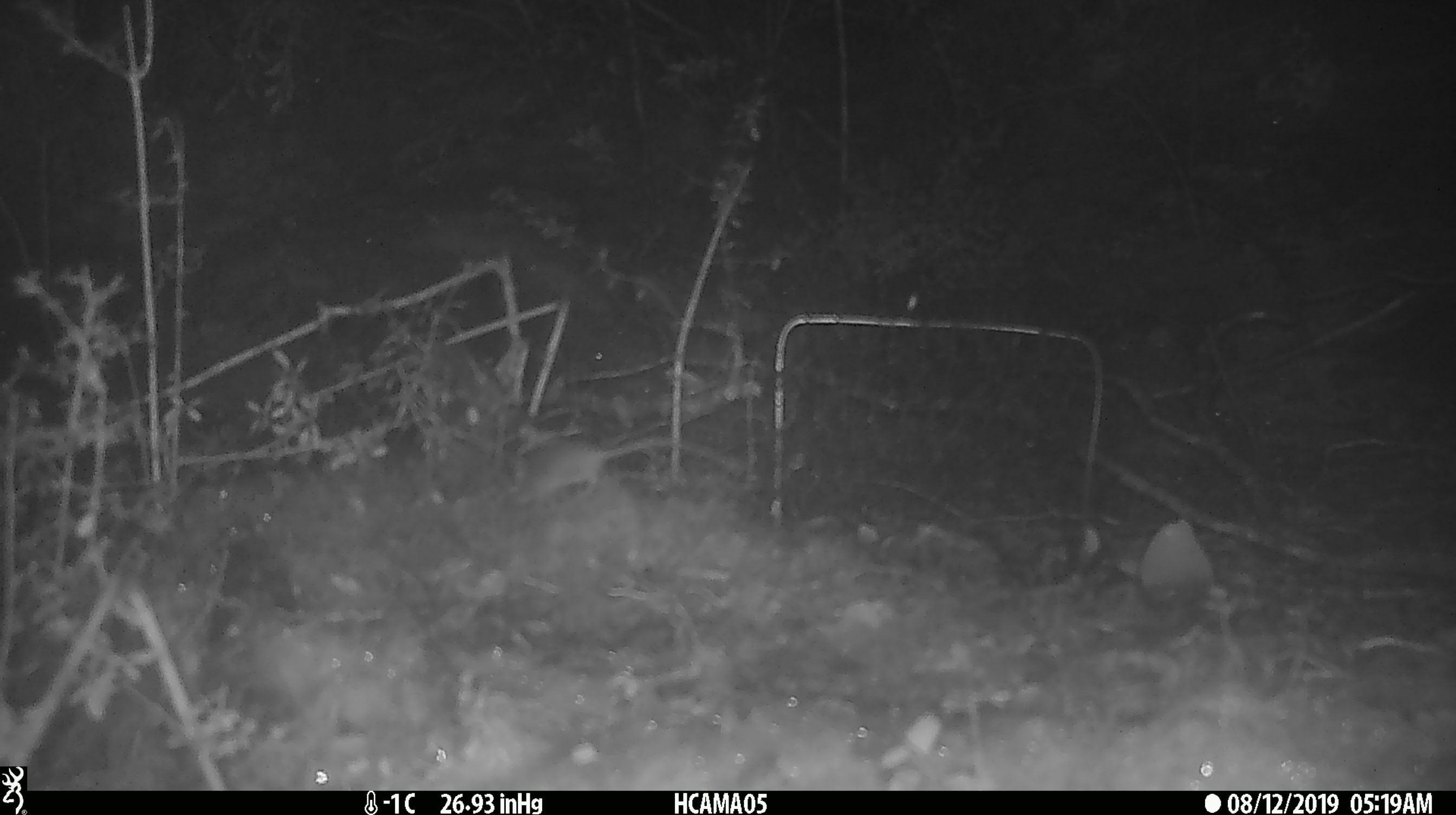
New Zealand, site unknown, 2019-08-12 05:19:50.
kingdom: Animalia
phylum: Chordata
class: Mammalia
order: Rodentia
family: Muridae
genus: Mus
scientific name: Mus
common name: mouse